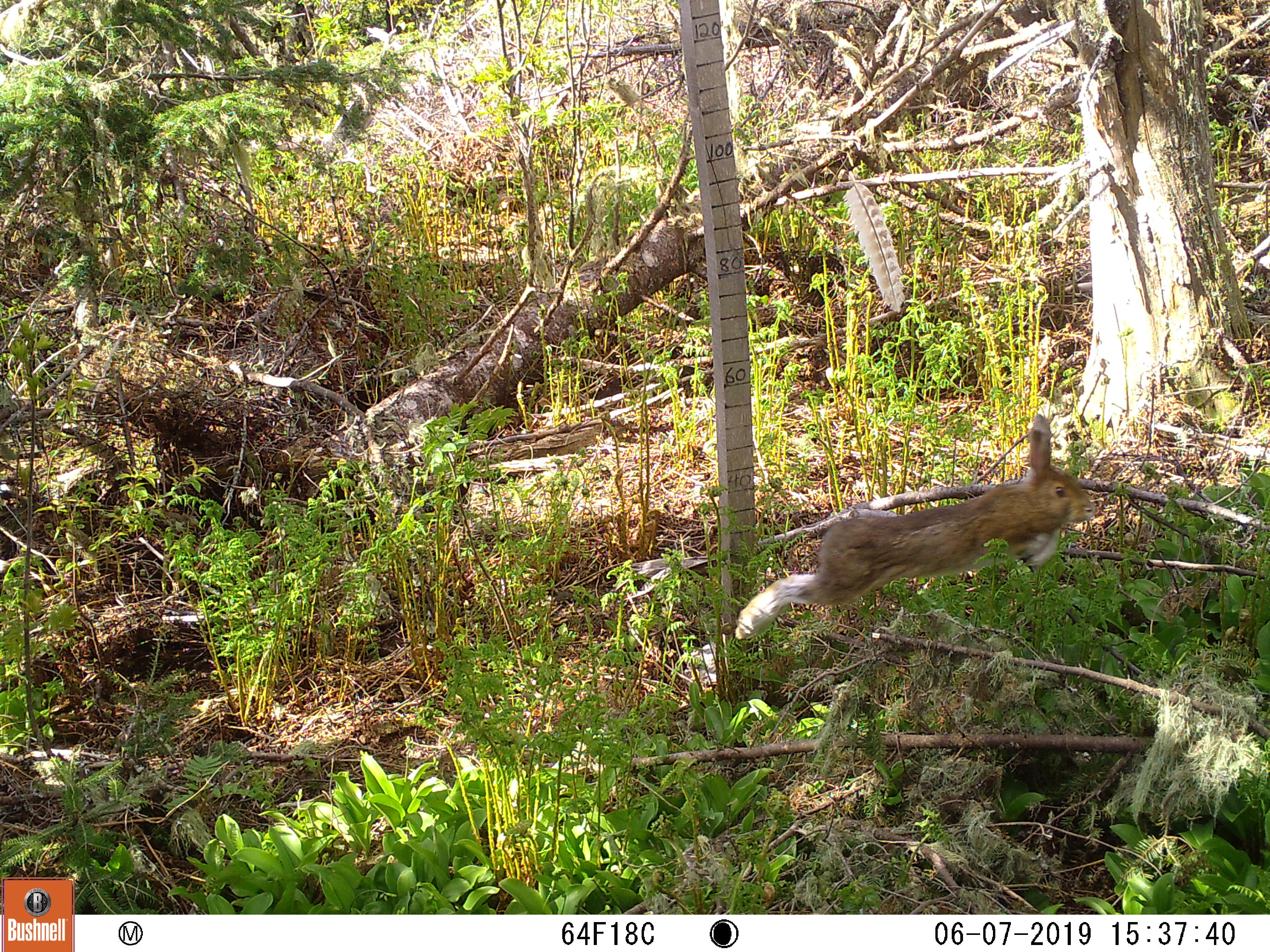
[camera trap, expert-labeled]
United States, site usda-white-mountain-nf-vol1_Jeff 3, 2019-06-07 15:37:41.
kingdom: Animalia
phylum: Chordata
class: Mammalia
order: Lagomorpha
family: Leporidae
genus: Sylvilagus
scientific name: Sylvilagus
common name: cottontail rabbit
Cottontail rabbit (Sylvilagus).